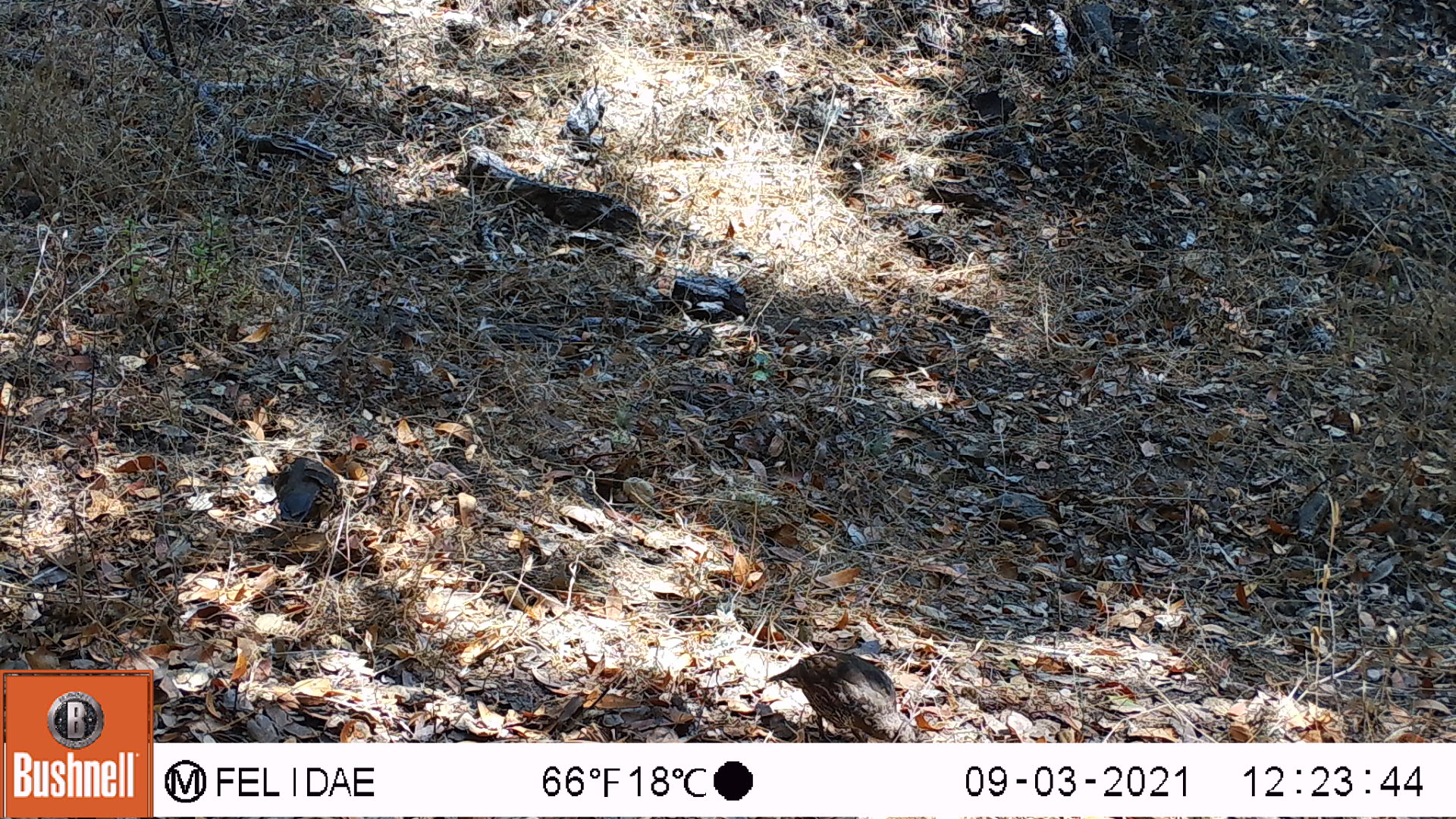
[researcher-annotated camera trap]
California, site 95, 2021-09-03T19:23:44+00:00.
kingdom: Animalia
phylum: Chordata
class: Aves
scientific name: Aves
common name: bird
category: unknown bird